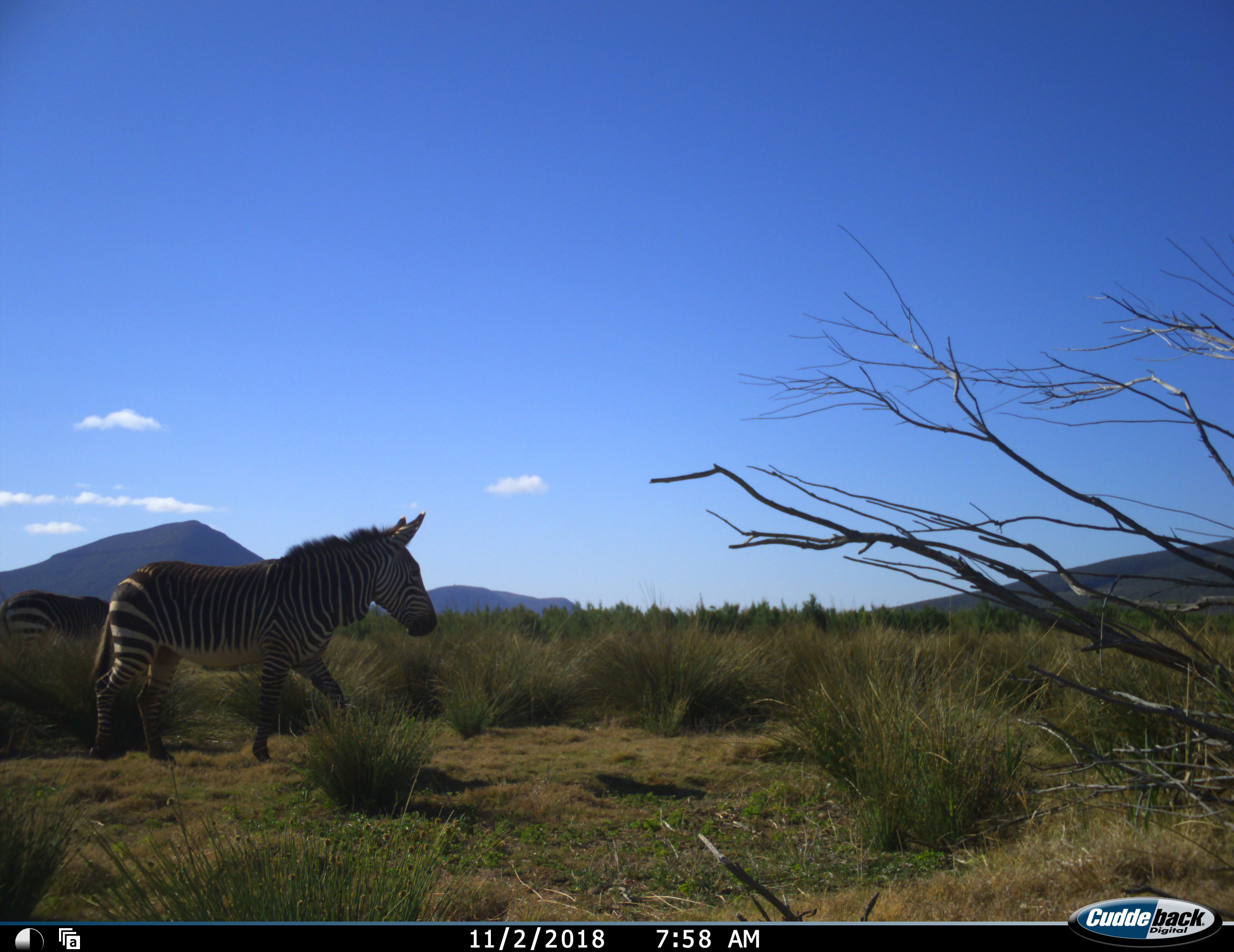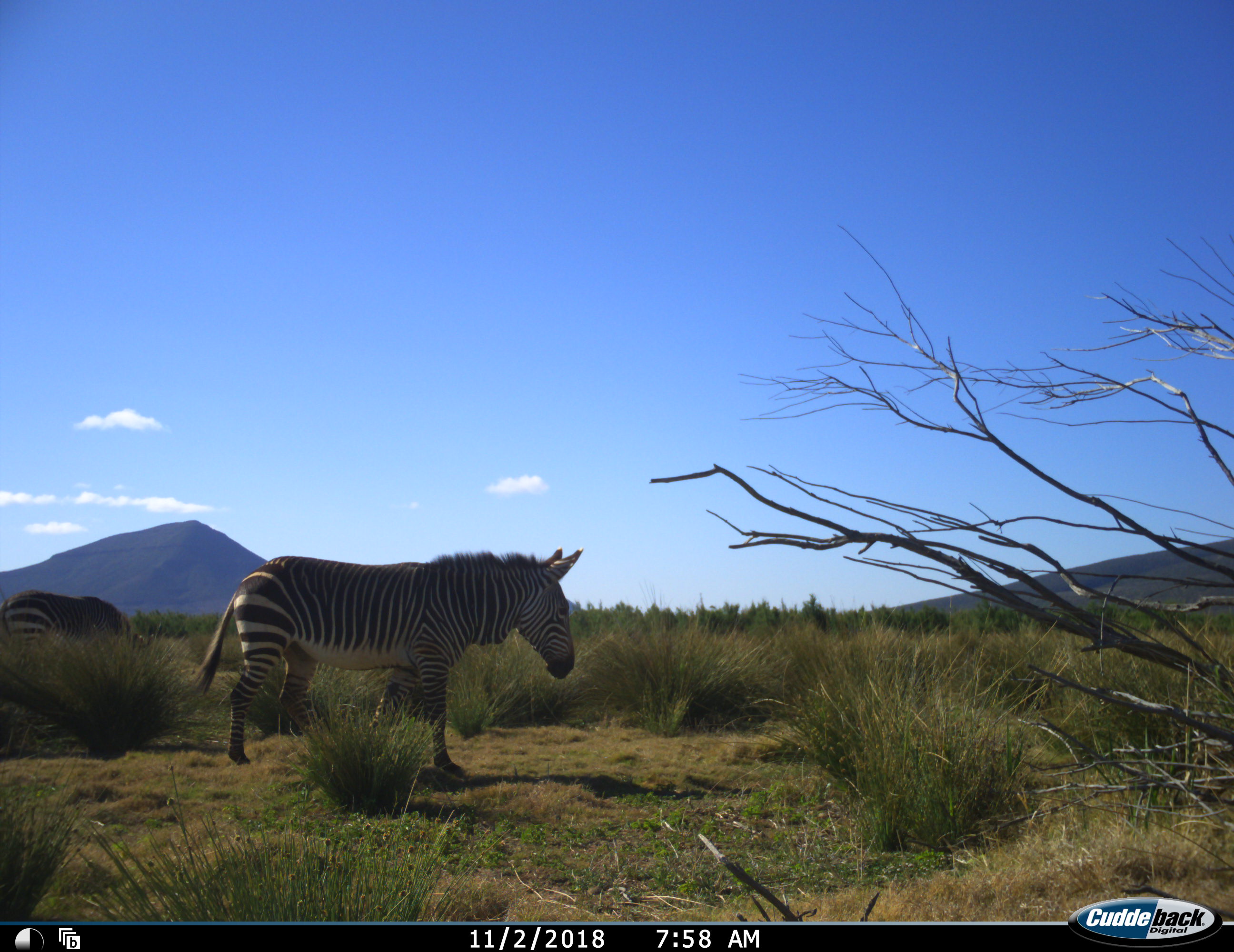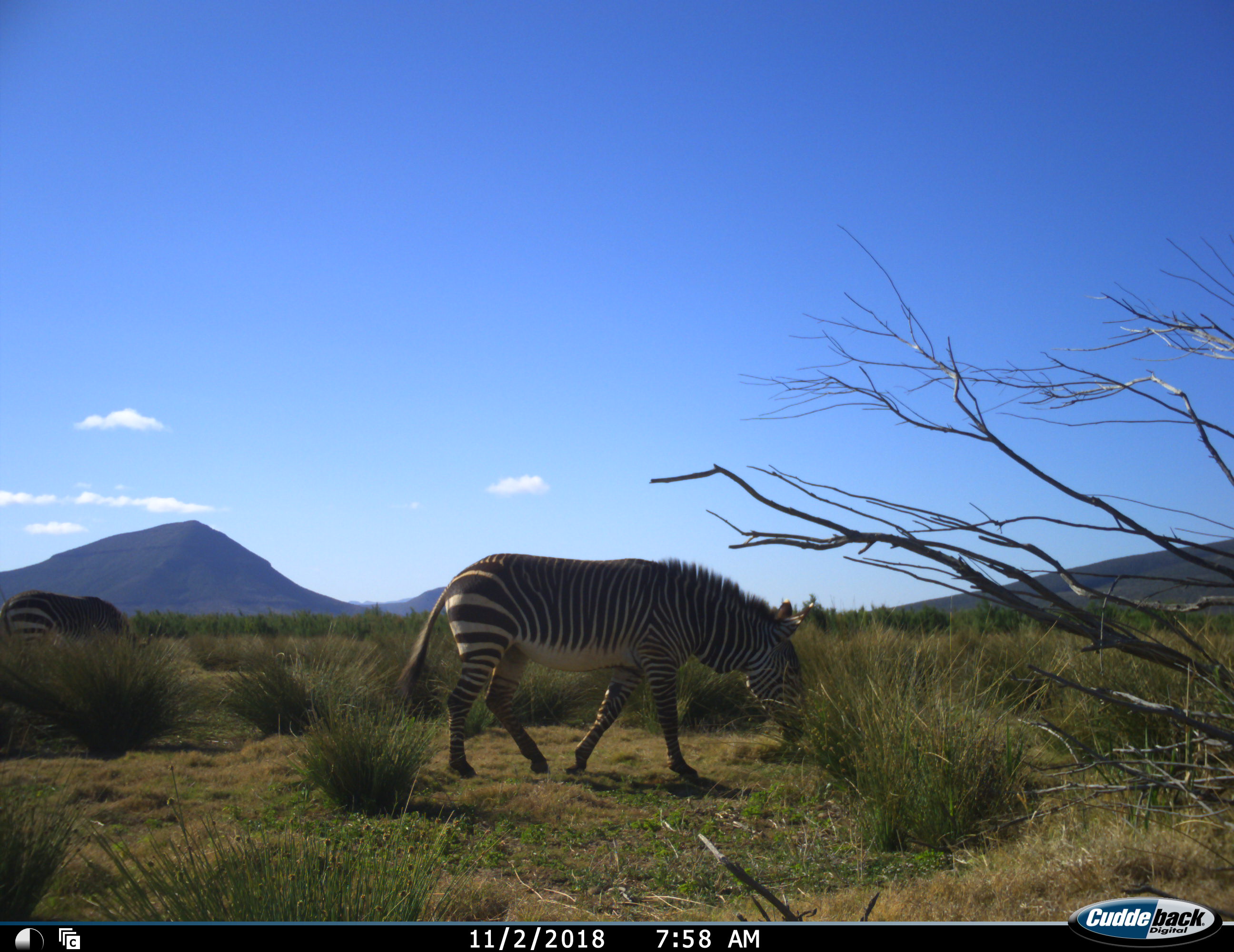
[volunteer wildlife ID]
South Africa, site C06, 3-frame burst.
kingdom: Animalia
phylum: Chordata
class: Mammalia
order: Perissodactyla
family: Equidae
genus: Equus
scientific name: Equus zebra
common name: mountain zebra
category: zebramountain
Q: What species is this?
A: Zebramountain (mountain zebra) (Equus zebra).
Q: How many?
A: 2.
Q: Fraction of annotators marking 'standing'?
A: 50%.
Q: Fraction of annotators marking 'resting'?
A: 0%.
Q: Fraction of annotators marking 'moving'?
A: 90%.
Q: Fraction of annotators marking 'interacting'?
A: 0%.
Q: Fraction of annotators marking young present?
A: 0%.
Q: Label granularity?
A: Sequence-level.